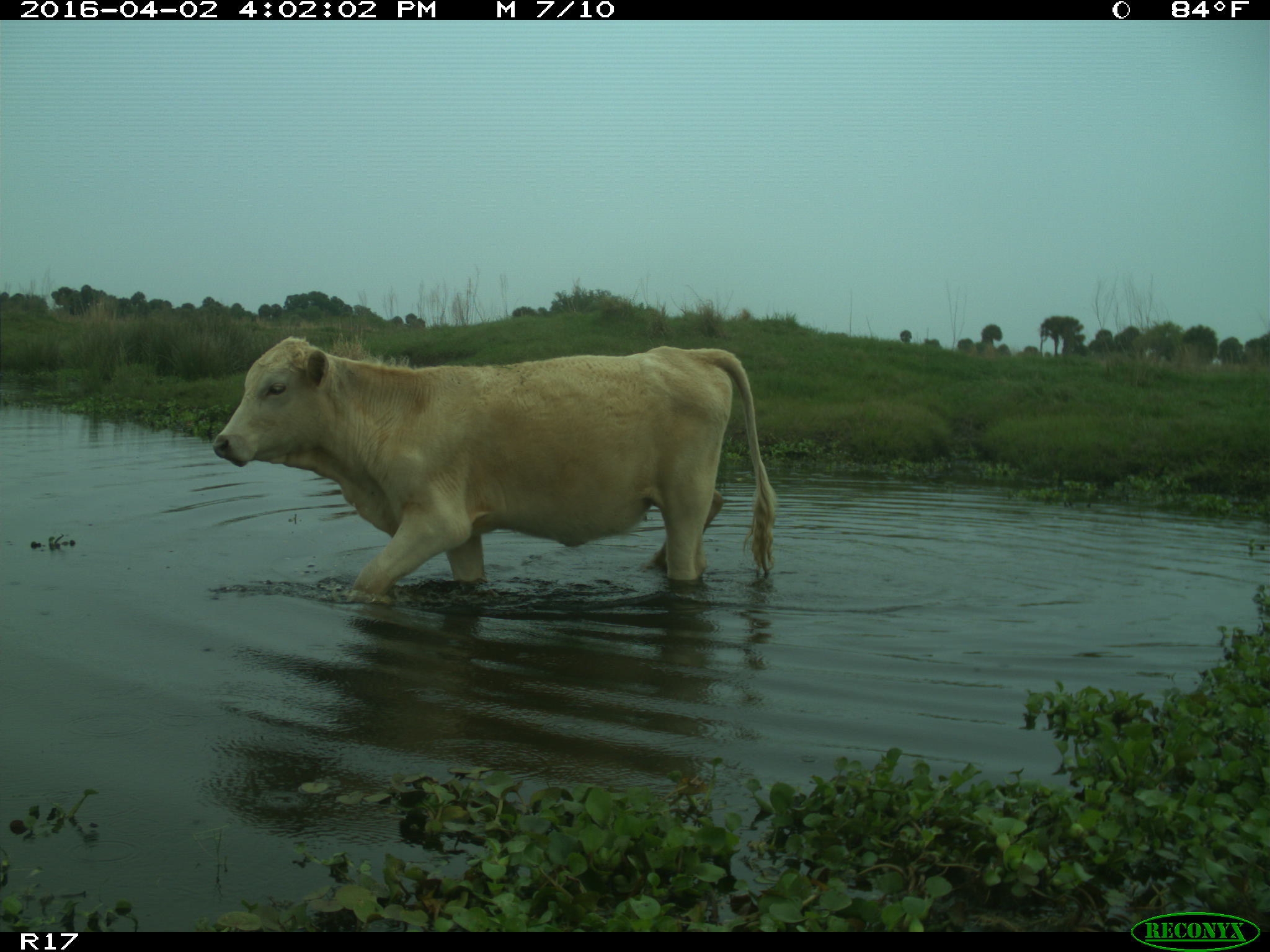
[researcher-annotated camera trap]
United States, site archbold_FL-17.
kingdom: Animalia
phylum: Chordata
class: Mammalia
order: Artiodactyla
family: Bovidae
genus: Bos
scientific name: Bos taurus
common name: domestic cow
Bos taurus (domestic cow).